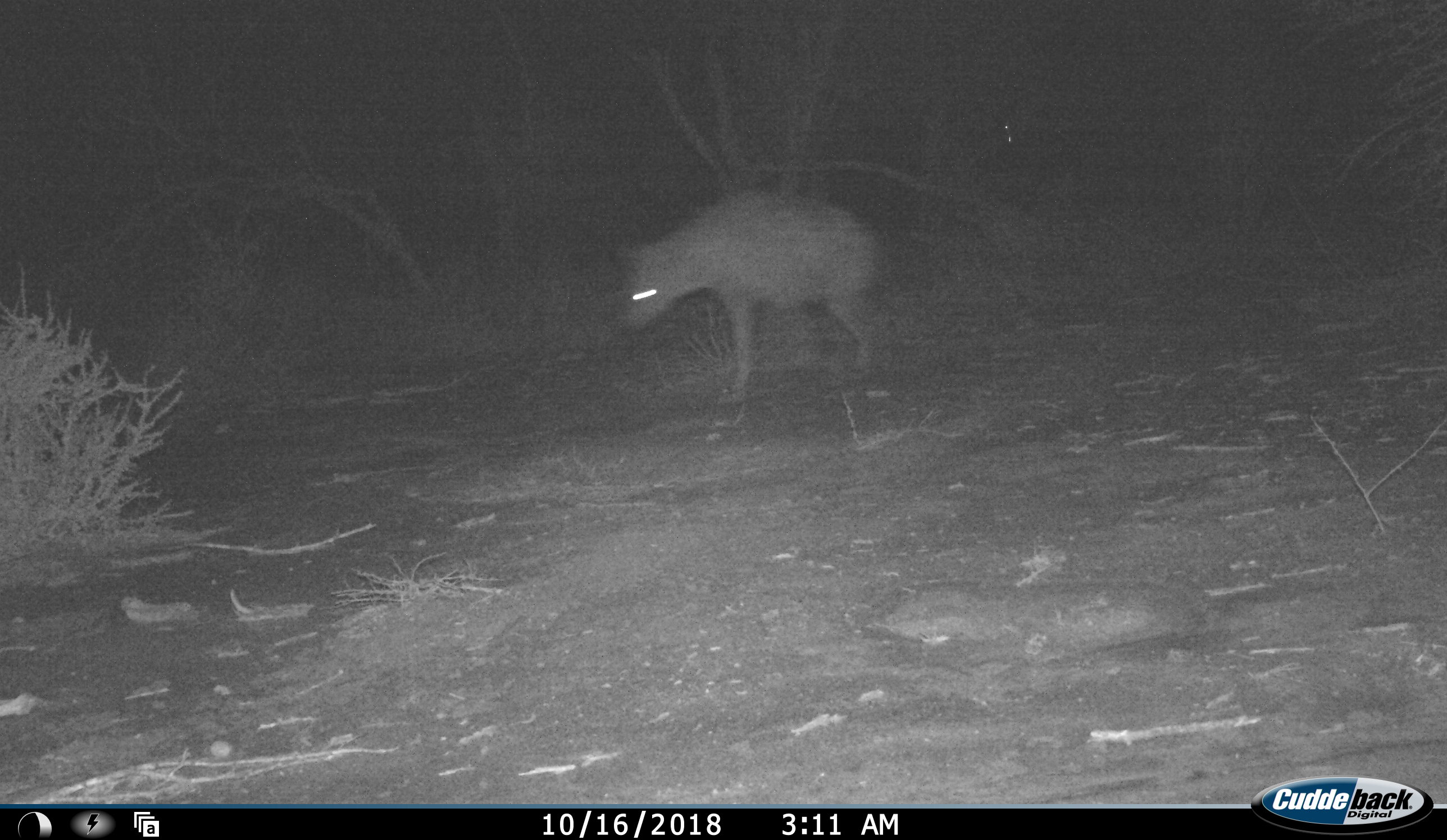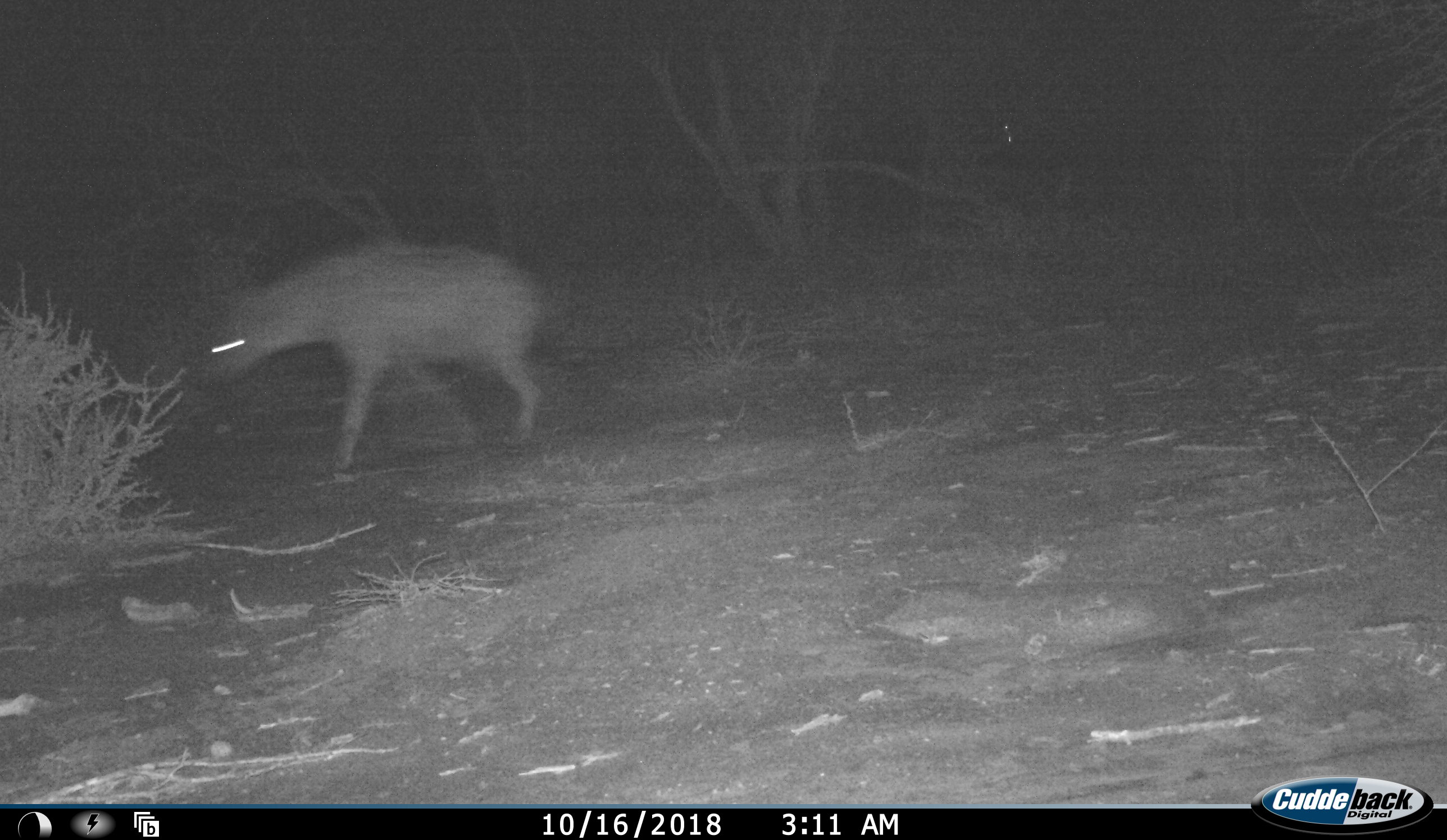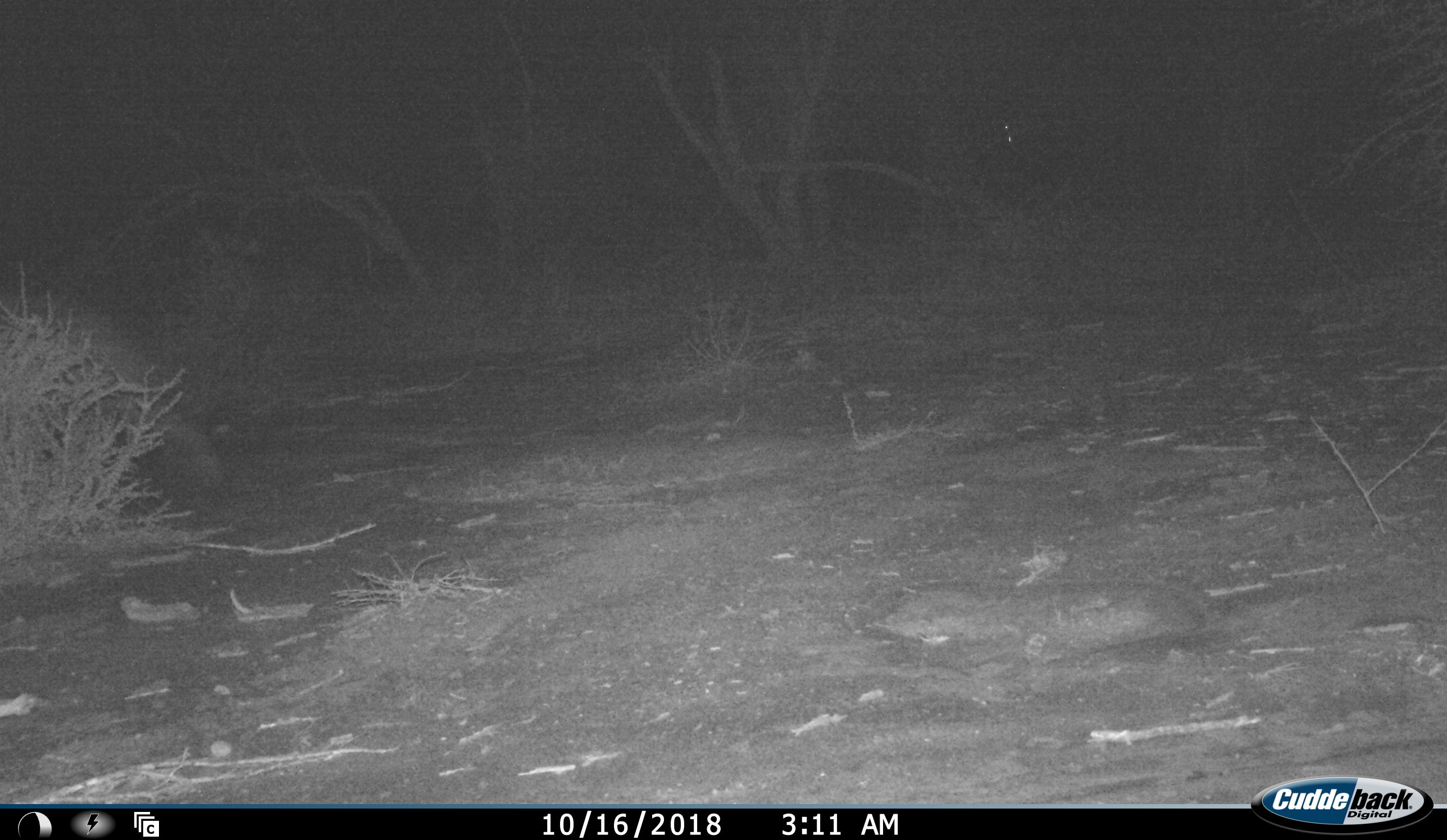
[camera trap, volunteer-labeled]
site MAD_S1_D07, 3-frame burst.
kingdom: Animalia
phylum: Chordata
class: Mammalia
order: Carnivora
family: Hyaenidae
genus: Crocuta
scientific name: Crocuta crocuta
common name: spotted hyena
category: hyenaspotted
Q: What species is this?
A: Hyenaspotted (spotted hyena) (Crocuta crocuta).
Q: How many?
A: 1.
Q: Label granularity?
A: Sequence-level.